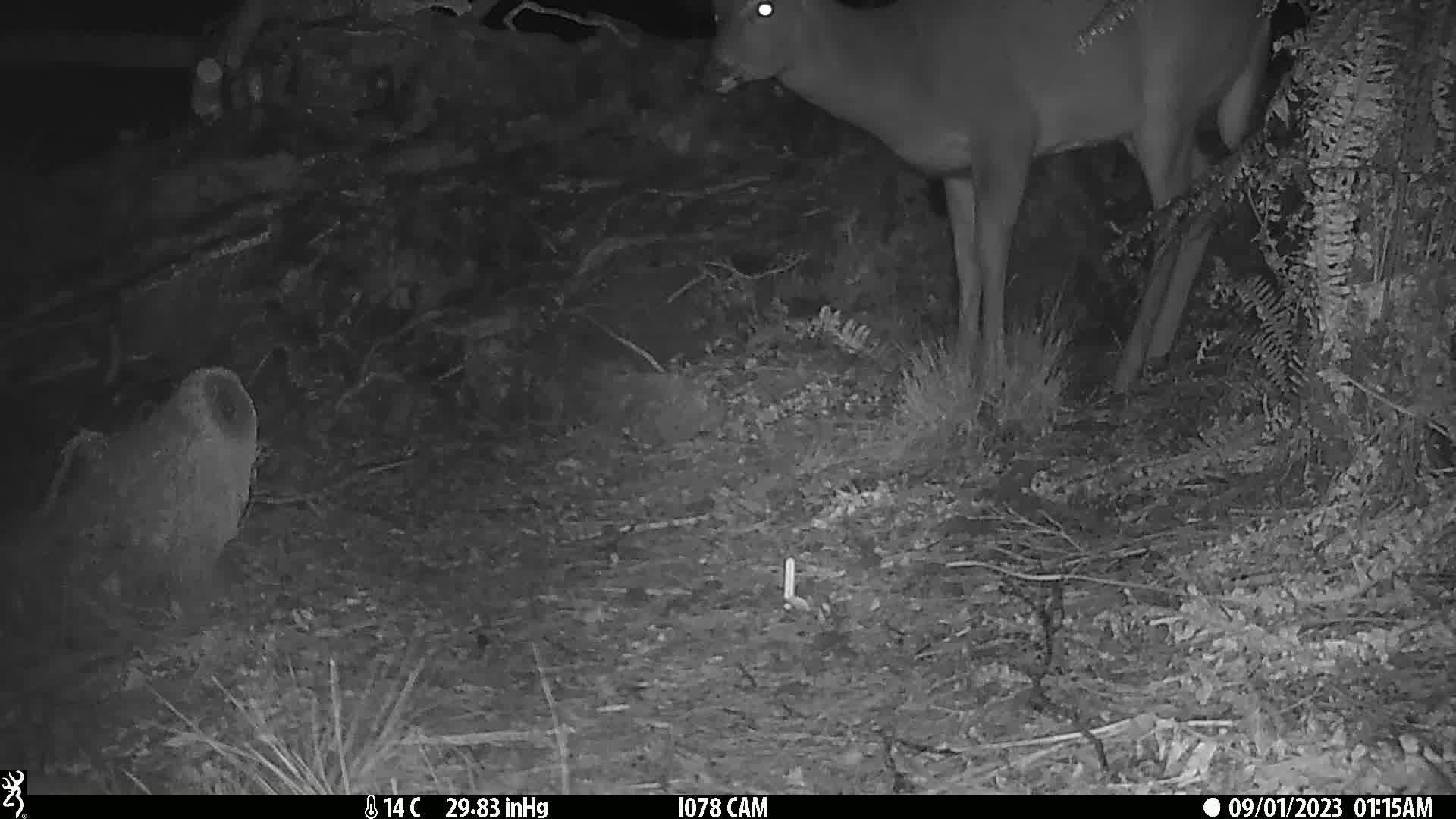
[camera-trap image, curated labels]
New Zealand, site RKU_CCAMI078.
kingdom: Animalia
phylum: Chordata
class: Mammalia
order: Artiodactyla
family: Cervidae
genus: Odocoileus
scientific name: Odocoileus virginianus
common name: white-tailed deer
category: white tailed deer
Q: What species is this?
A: White tailed deer (white-tailed deer) (Odocoileus virginianus).